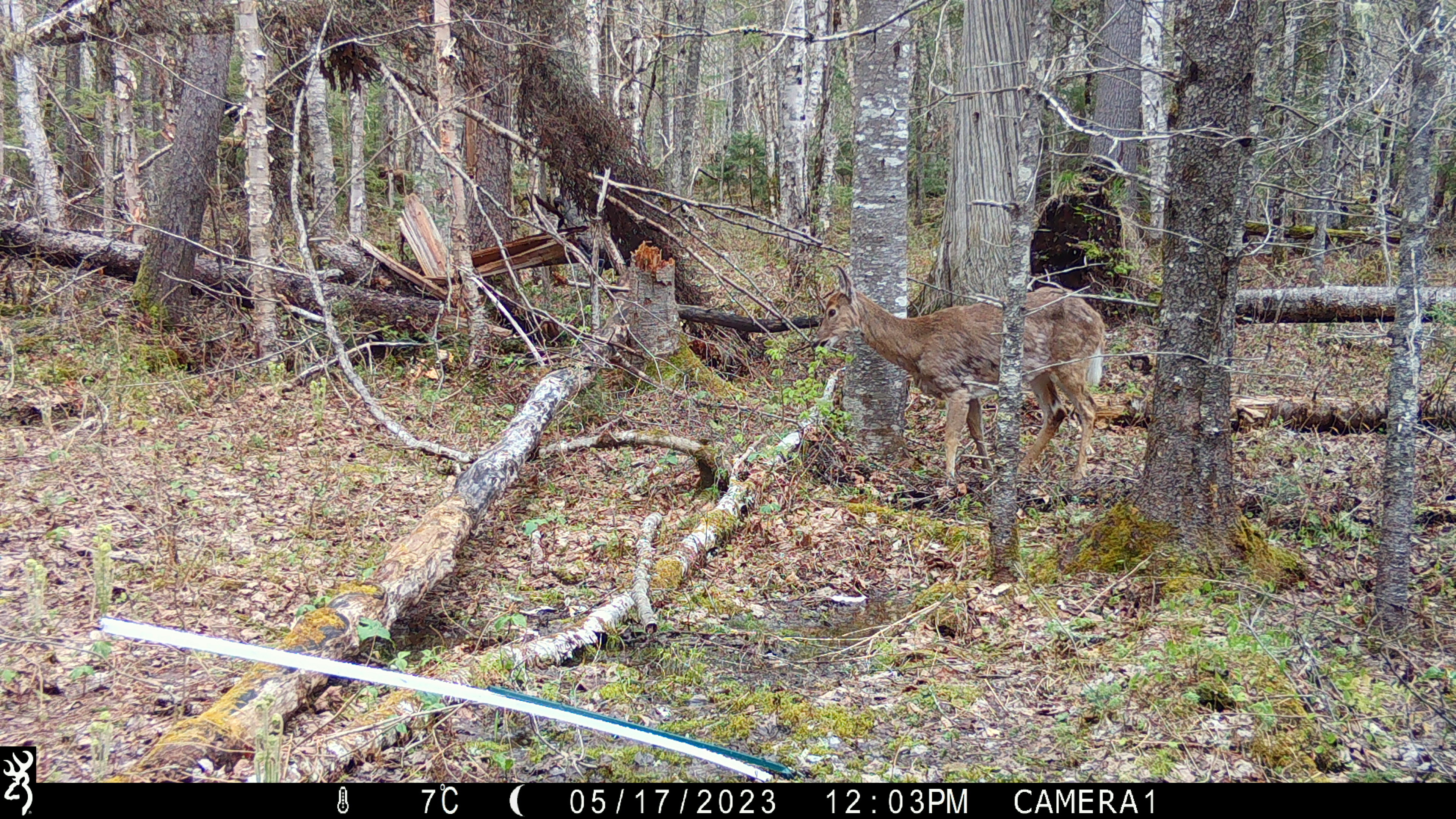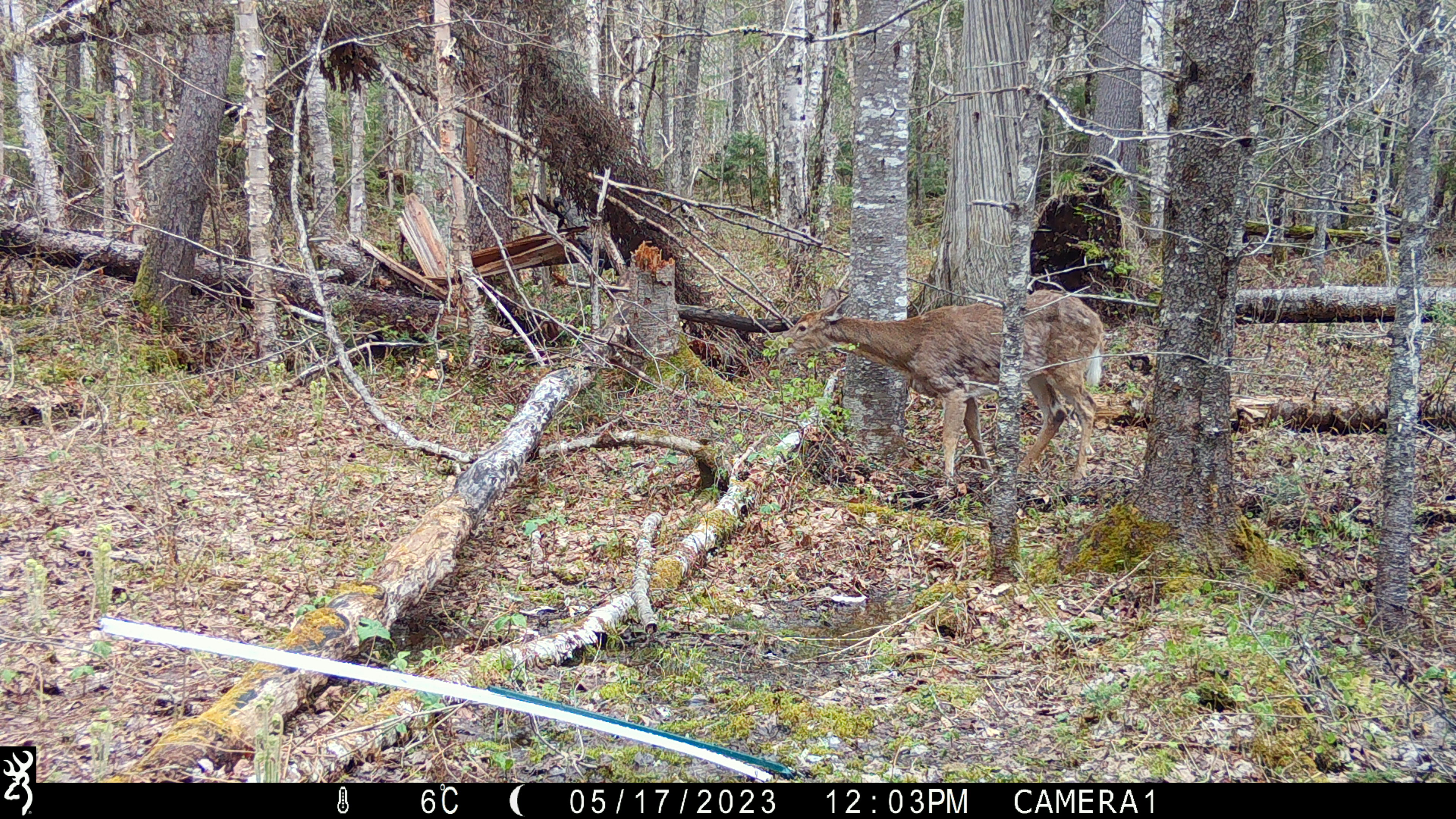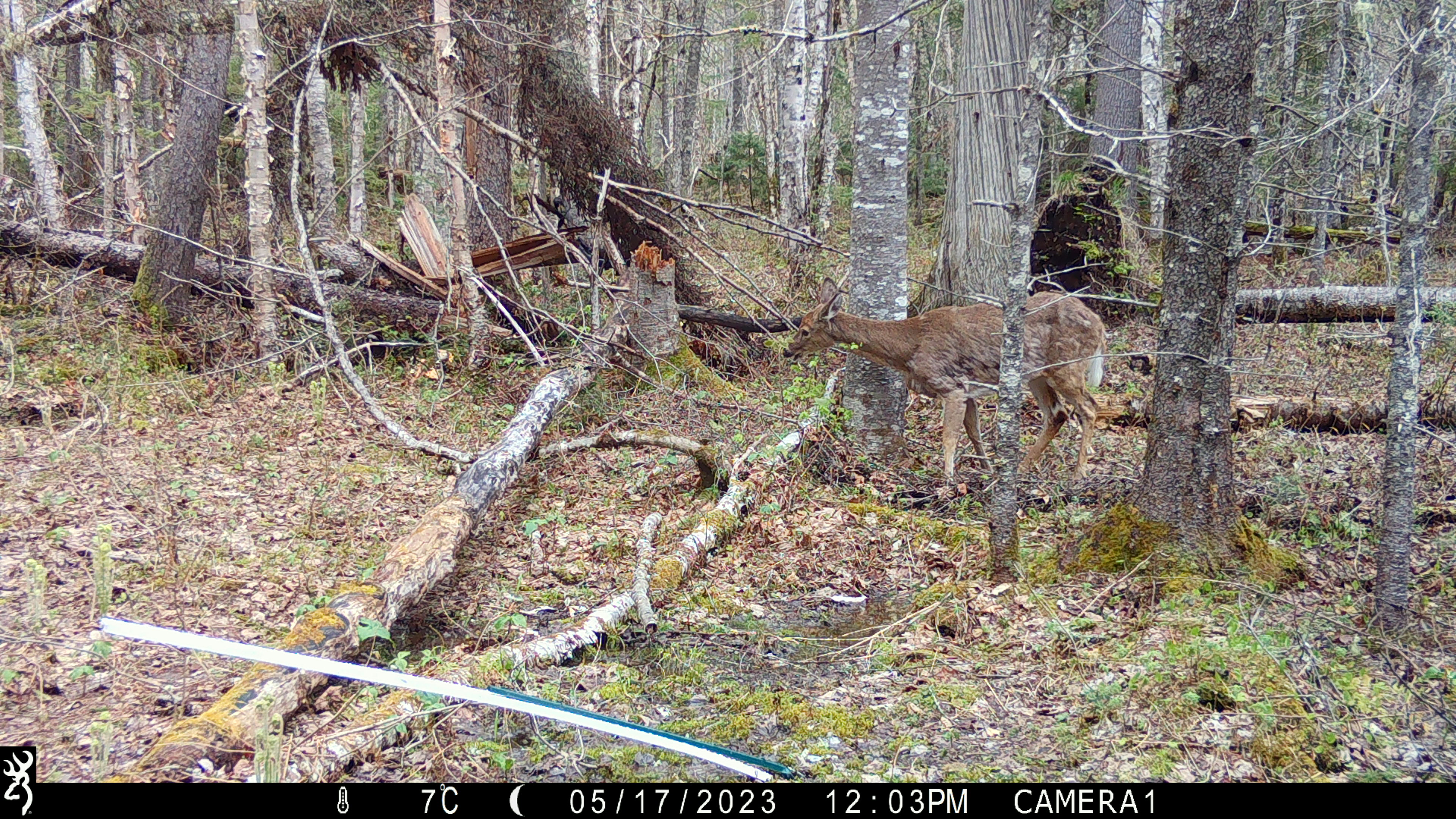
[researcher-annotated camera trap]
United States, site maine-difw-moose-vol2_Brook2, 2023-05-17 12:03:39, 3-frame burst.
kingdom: Animalia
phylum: Chordata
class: Mammalia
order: Artiodactyla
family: Cervidae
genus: Odocoileus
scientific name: Odocoileus virginianus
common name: white-tailed deer